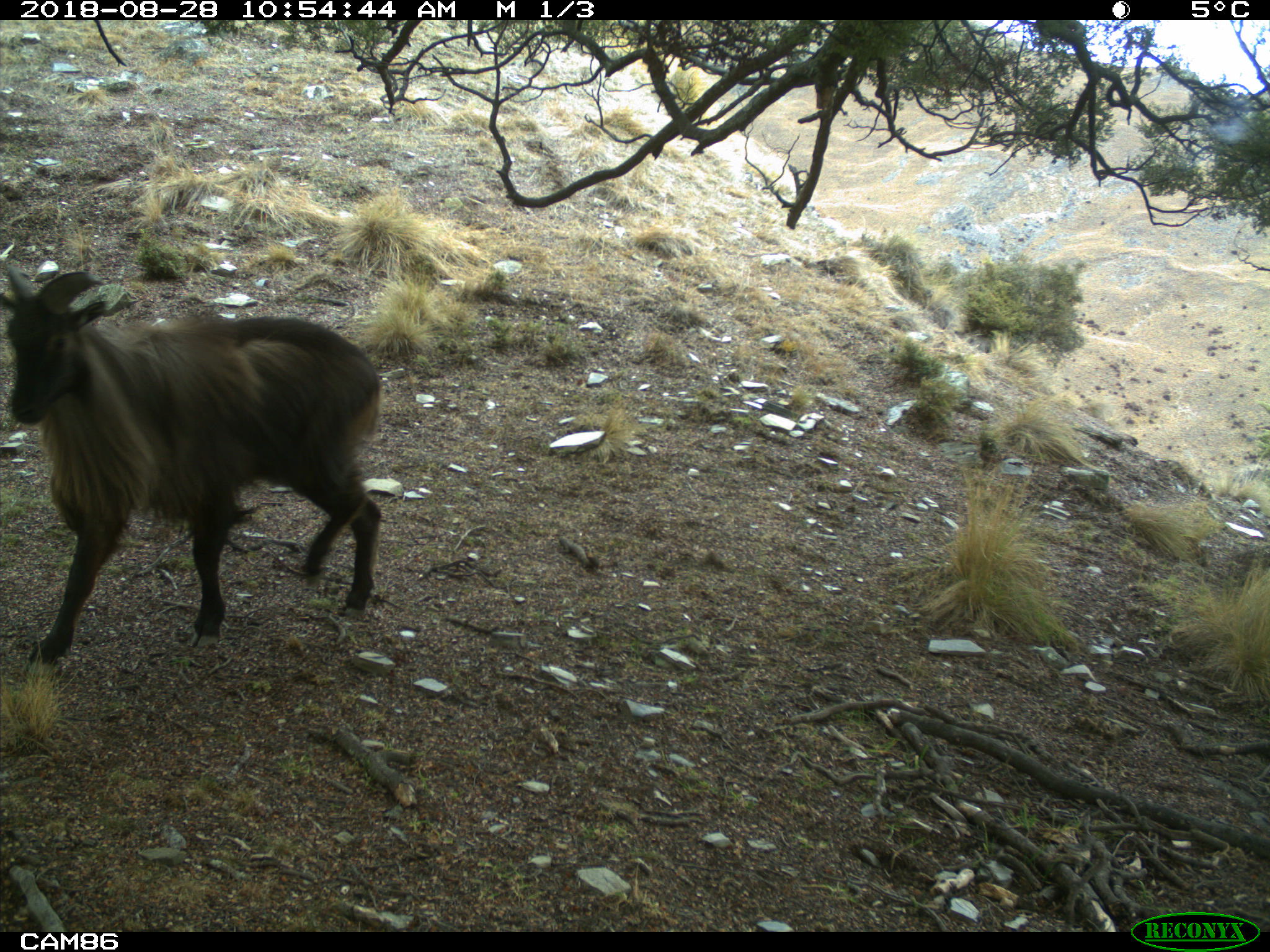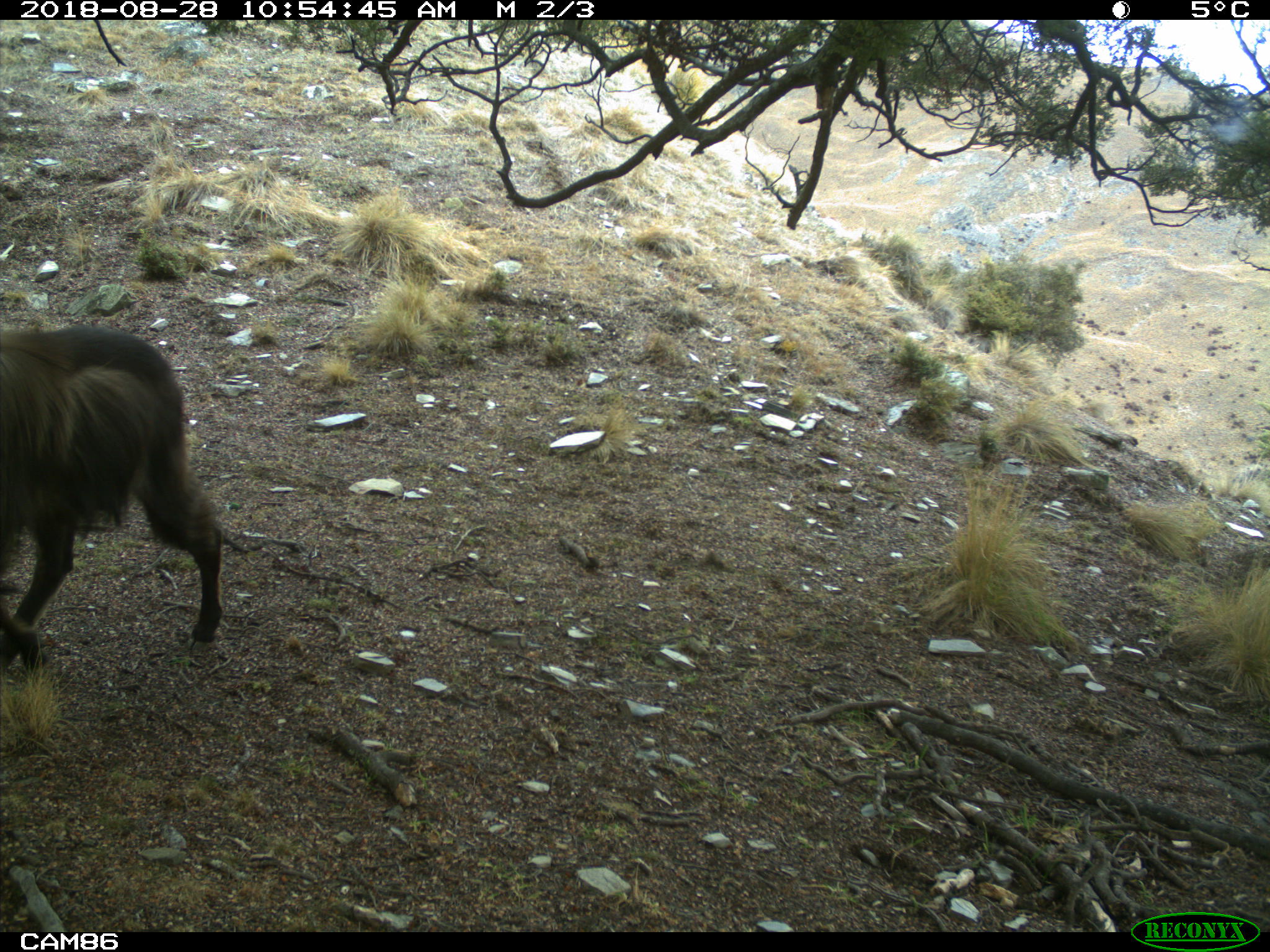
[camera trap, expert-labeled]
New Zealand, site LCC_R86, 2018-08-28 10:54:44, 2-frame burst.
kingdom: Animalia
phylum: Chordata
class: Mammalia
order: Artiodactyla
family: Bovidae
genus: Nilgiritragus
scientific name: Nilgiritragus hylocrius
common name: tahr